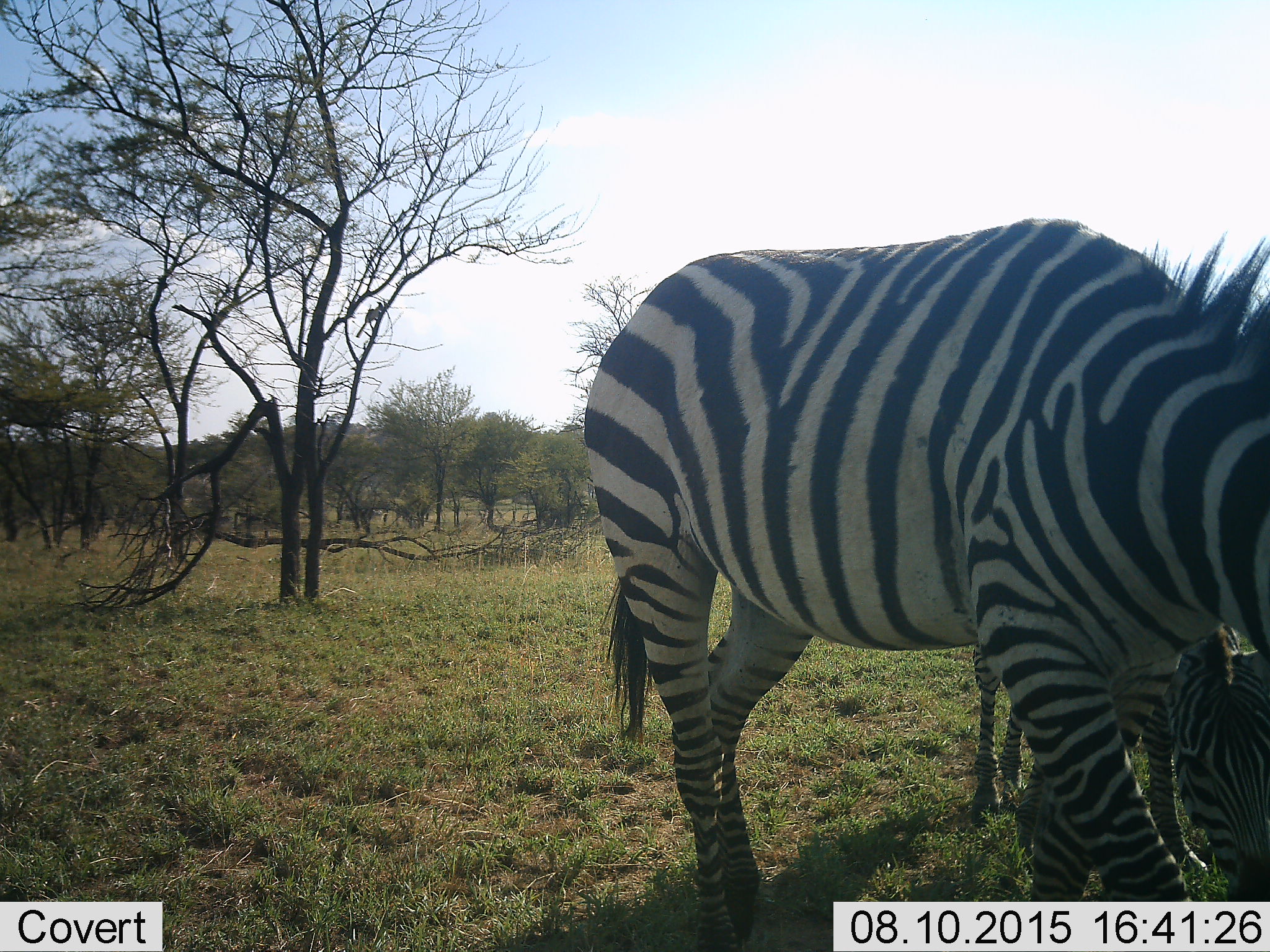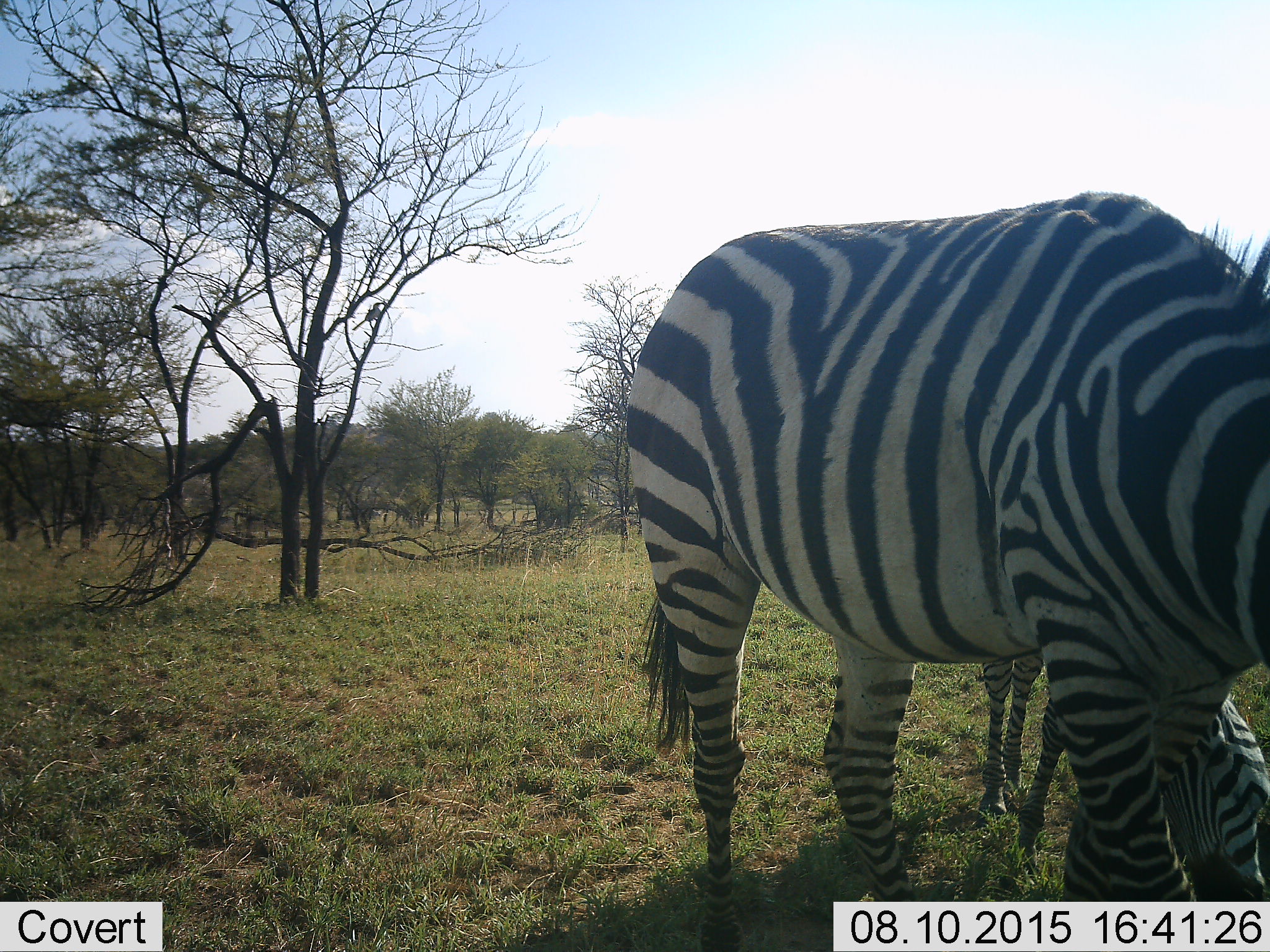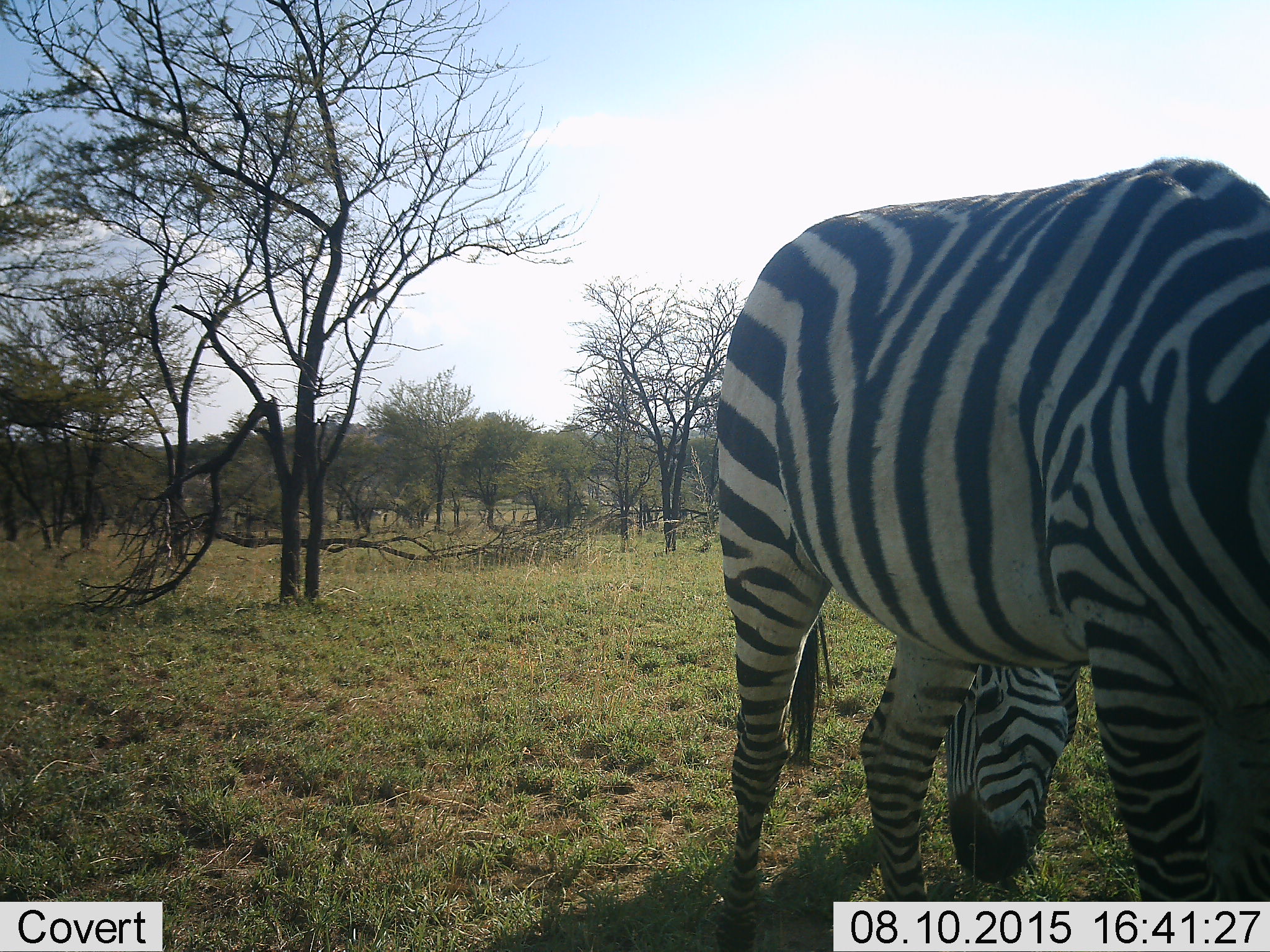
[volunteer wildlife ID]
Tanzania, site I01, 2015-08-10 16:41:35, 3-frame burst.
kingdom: Animalia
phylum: Chordata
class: Mammalia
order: Perissodactyla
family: Equidae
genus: Equus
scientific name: Equus quagga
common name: plains zebra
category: zebra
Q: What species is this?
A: Zebra (plains zebra) (Equus quagga).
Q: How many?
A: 2.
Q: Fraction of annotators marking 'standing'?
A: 22%.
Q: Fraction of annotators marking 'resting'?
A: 0%.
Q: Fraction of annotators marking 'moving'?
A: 44%.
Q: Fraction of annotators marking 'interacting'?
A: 0%.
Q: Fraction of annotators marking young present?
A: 22%.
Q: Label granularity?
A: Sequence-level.